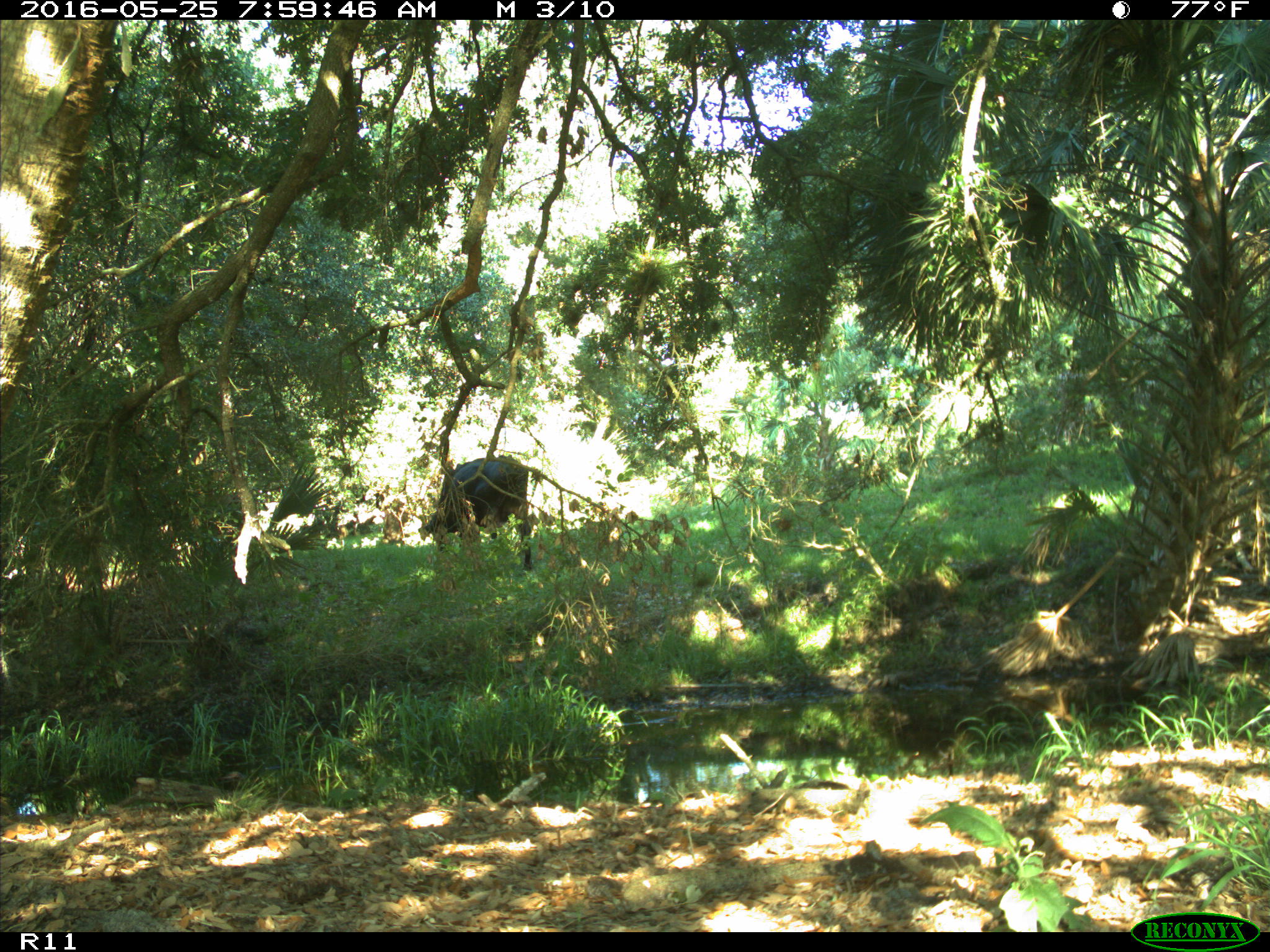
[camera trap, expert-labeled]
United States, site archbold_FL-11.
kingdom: Animalia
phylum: Chordata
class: Mammalia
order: Artiodactyla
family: Bovidae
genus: Bos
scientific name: Bos taurus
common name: domestic cow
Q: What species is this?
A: Bos taurus (domestic cow).